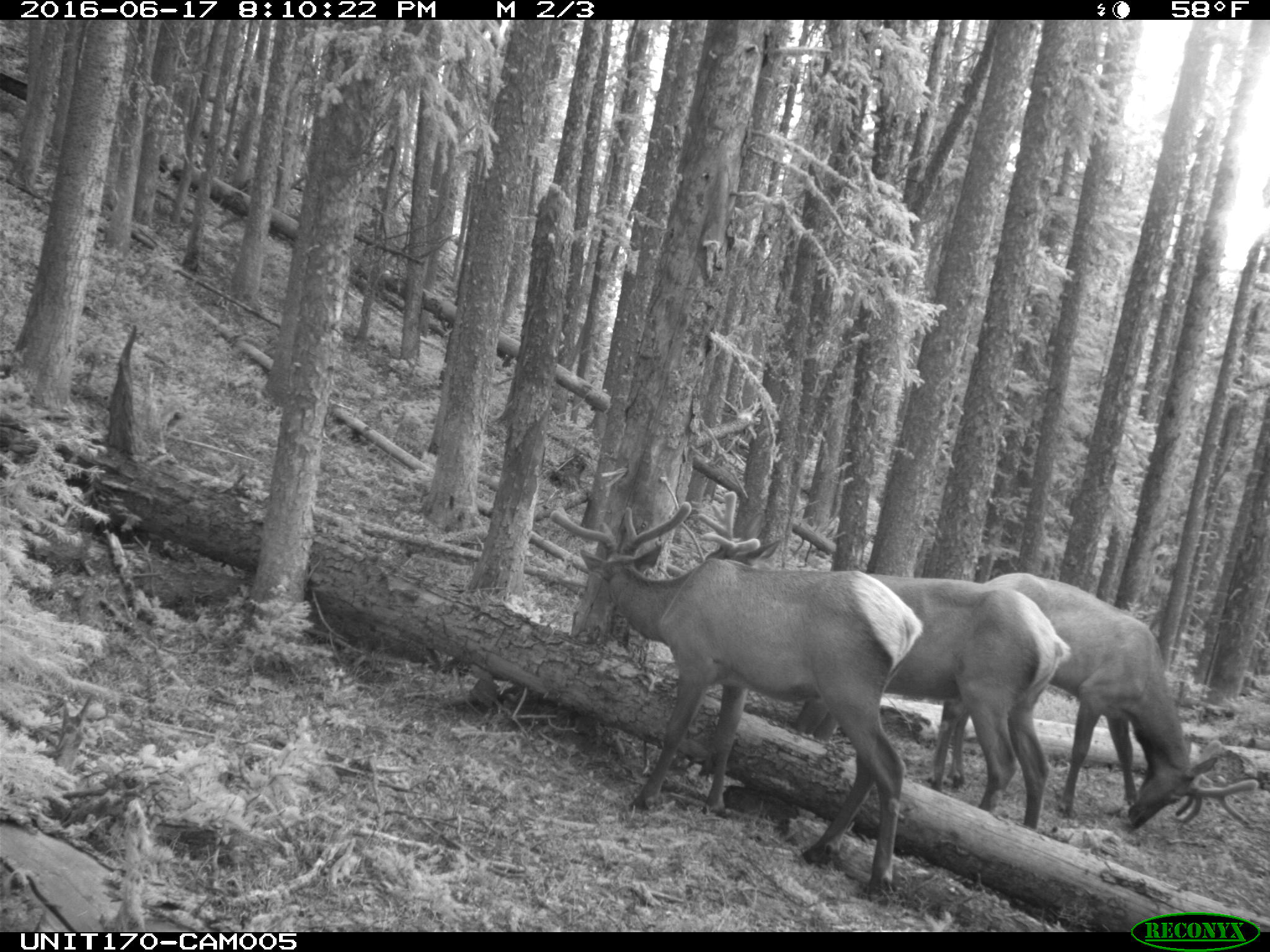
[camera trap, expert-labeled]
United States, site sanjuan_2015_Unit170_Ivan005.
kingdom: Animalia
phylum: Chordata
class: Mammalia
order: Artiodactyla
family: Cervidae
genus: Cervus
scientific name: Cervus elaphus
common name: red deer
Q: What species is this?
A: Cervus elaphus (red deer).